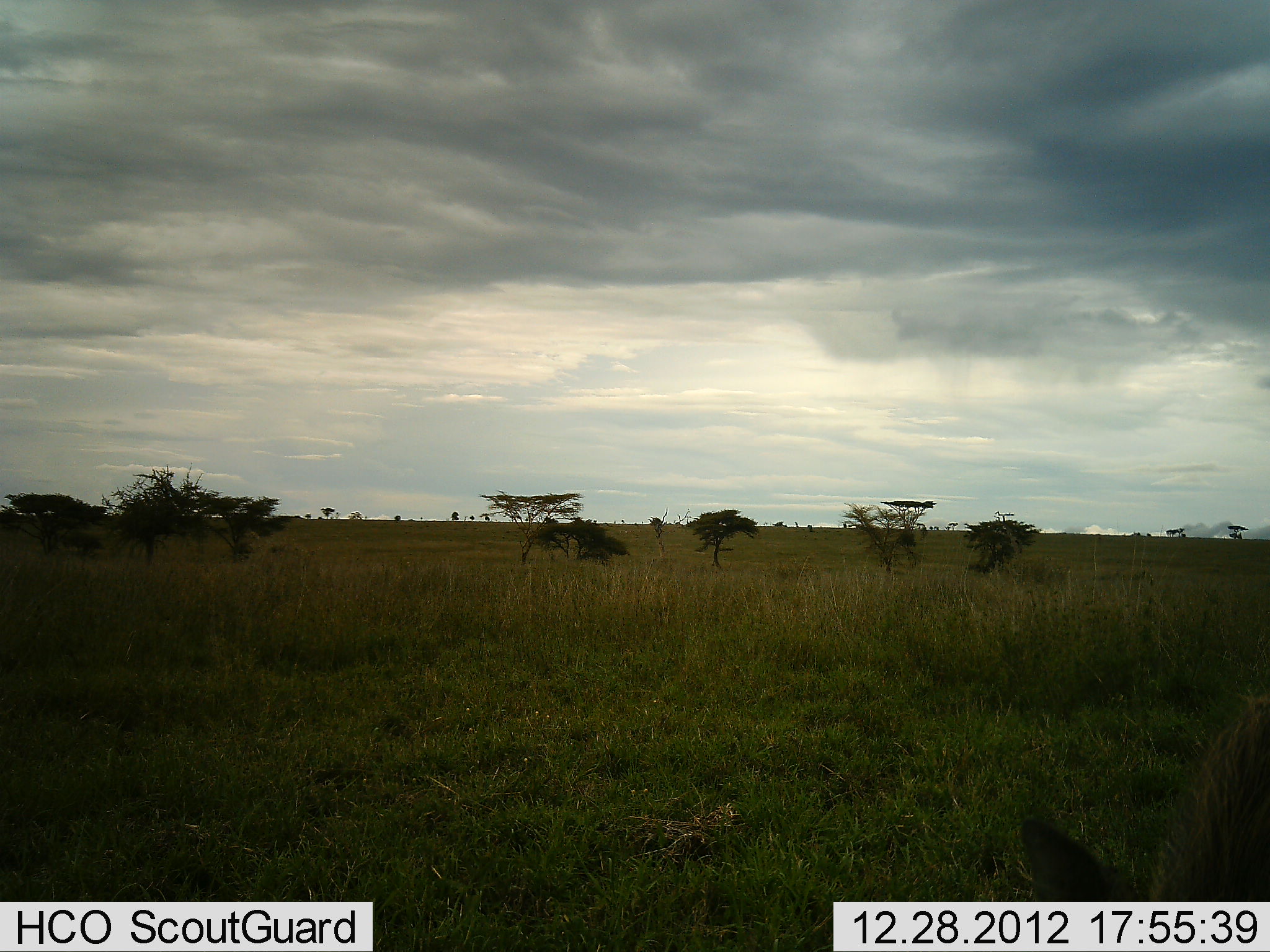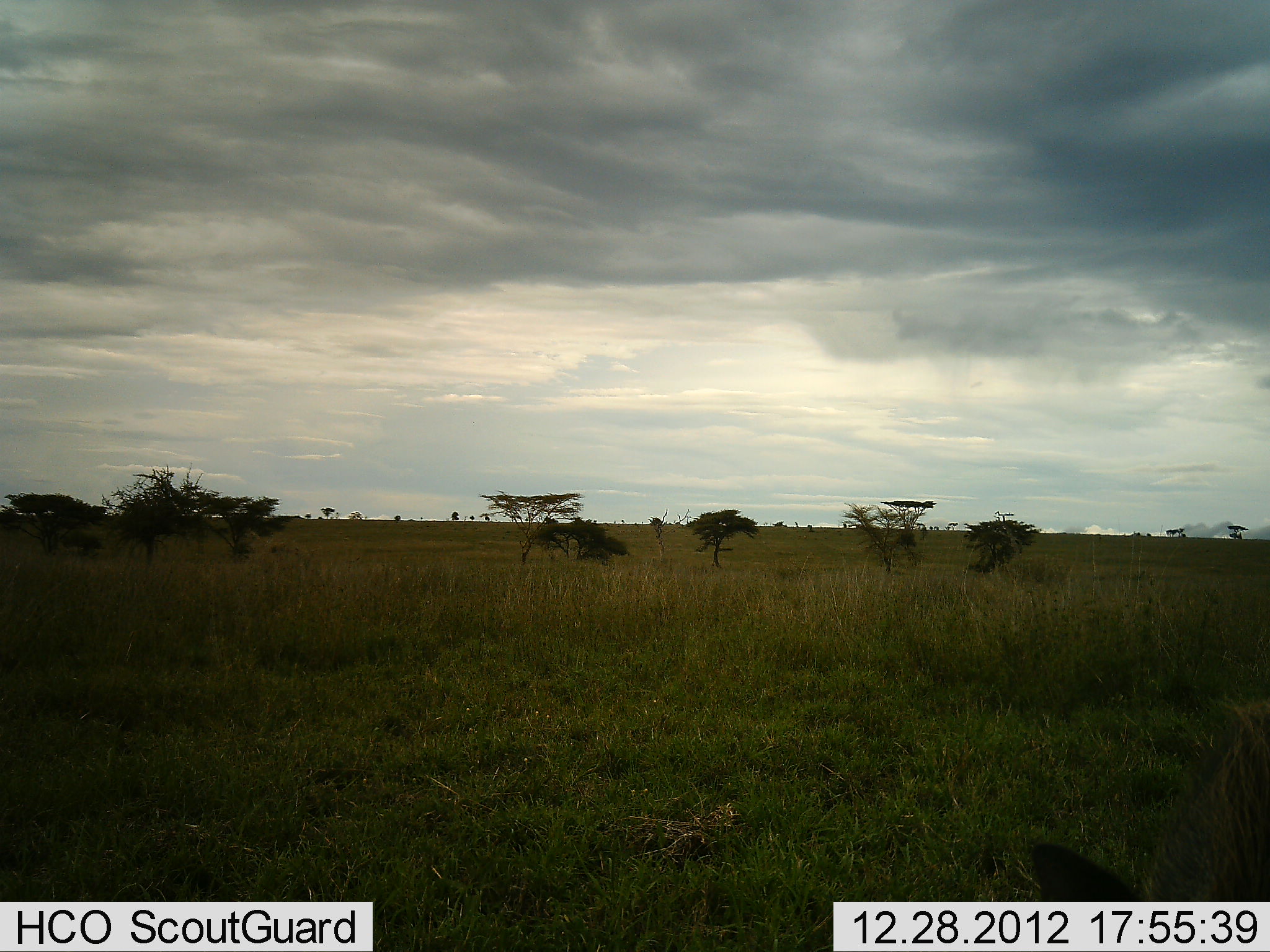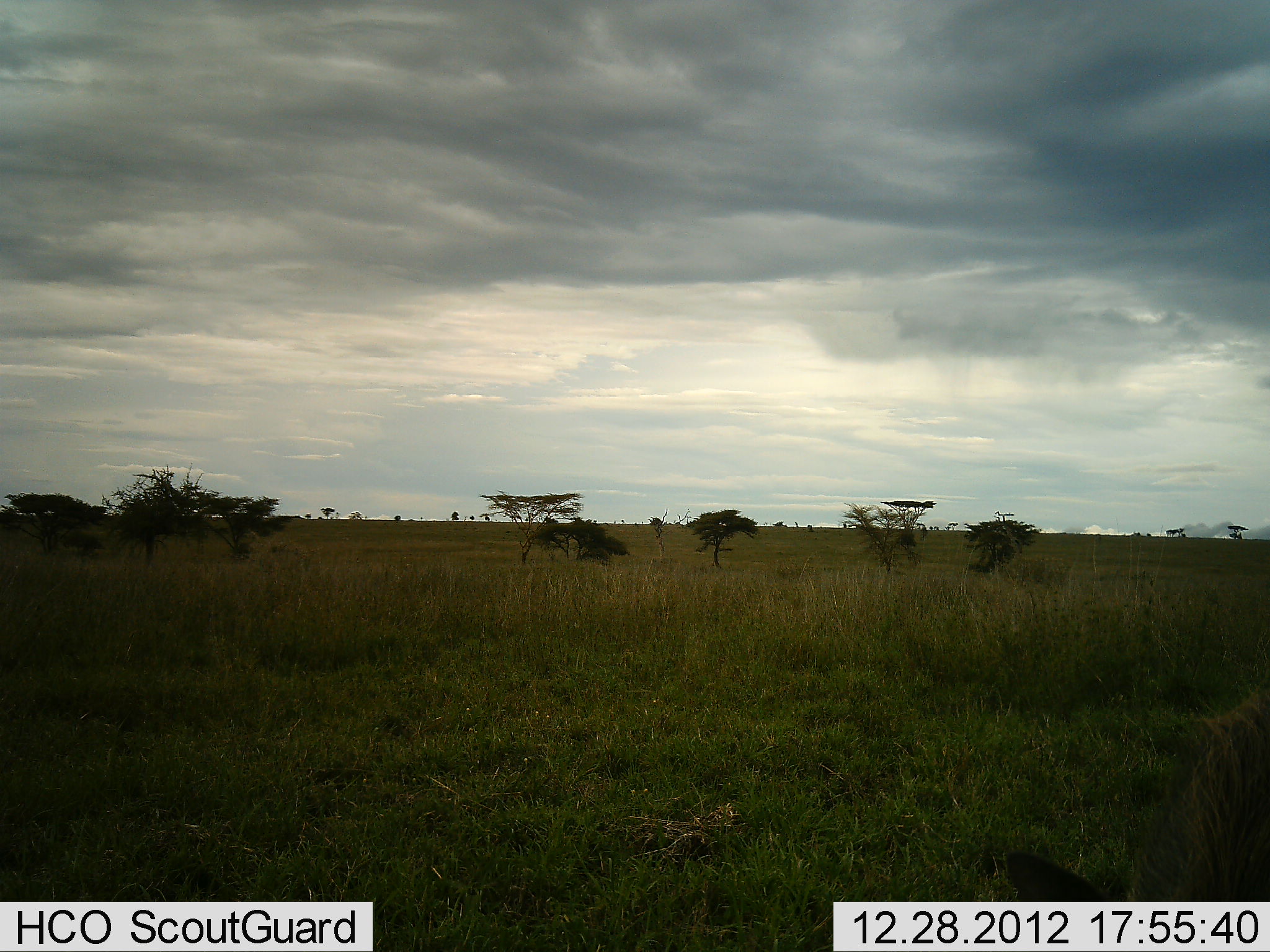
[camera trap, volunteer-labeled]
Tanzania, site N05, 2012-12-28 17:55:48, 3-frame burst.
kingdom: Animalia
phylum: Chordata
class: Mammalia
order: Artiodactyla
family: Bovidae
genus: Connochaetes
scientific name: Connochaetes taurinus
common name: blue wildebeest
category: wildebeest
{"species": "wildebeest (blue wildebeest) (Connochaetes taurinus)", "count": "1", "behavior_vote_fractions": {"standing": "0%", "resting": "0%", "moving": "0%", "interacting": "0%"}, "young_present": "0%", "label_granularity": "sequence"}